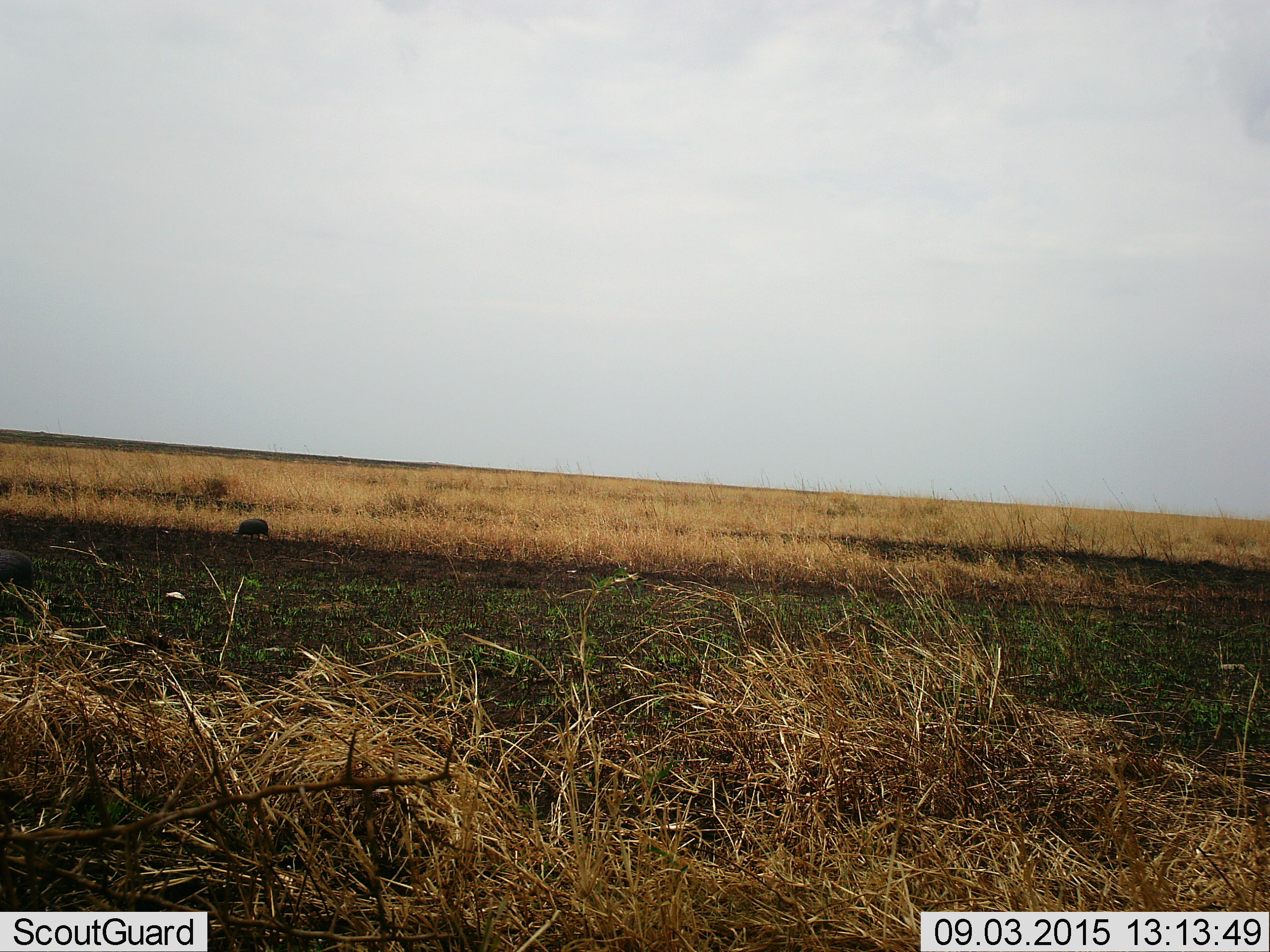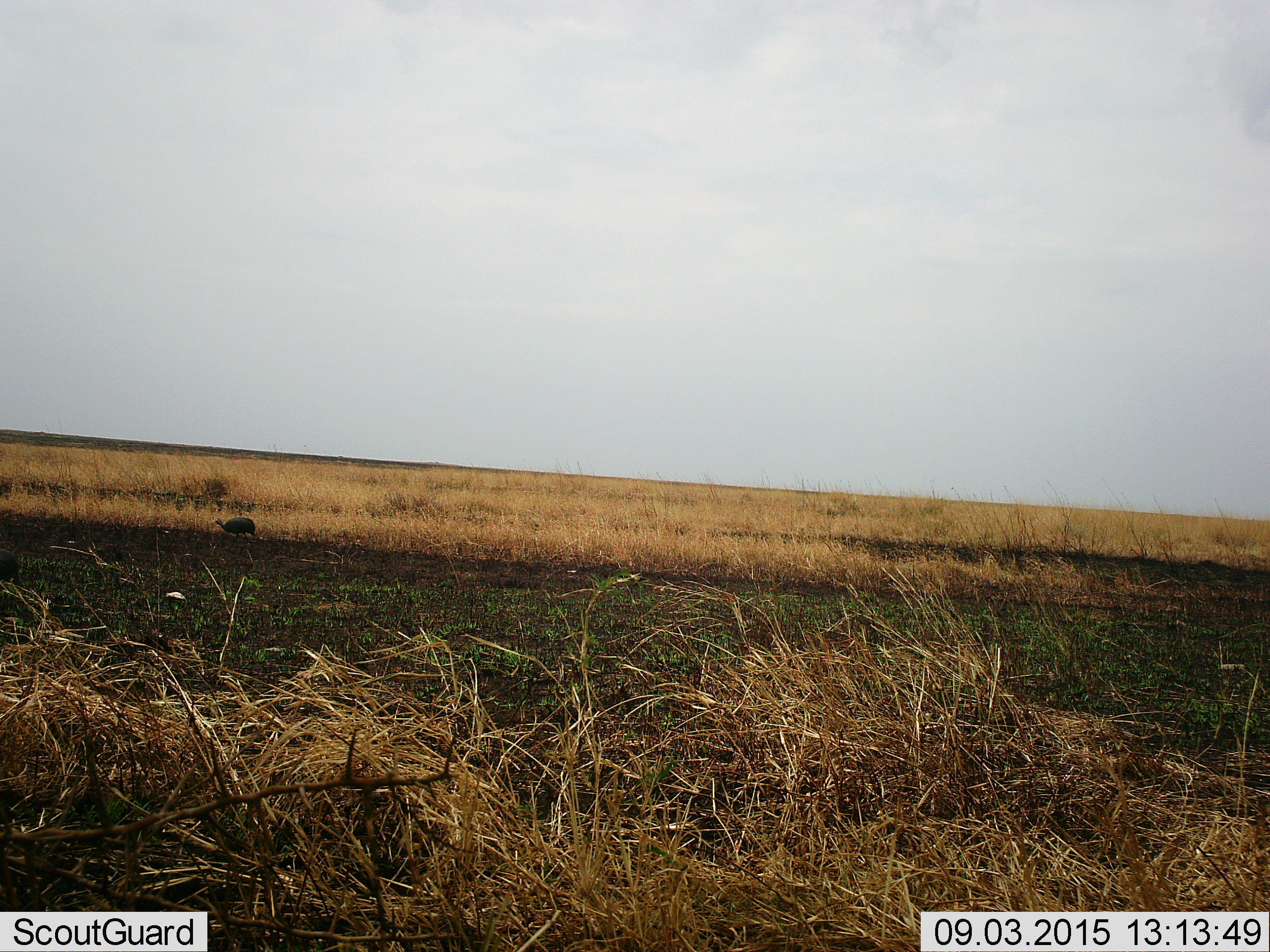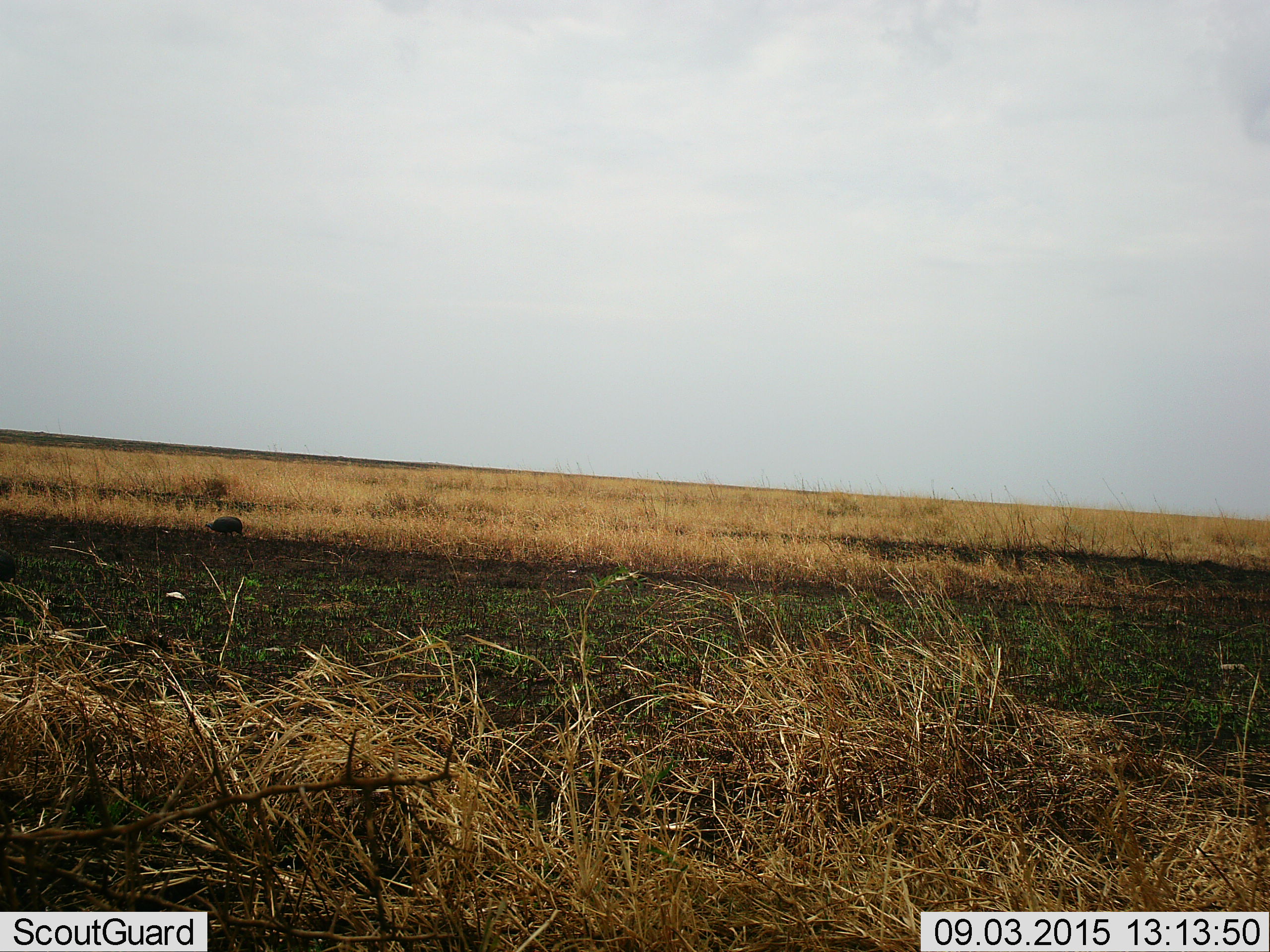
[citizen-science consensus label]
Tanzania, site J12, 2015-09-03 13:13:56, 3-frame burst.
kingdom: Animalia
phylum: Chordata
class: Aves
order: Galliformes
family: Numididae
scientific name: Numididae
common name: guinea fowl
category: guineafowl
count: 2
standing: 0%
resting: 0%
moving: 86%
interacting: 0%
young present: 0%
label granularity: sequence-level